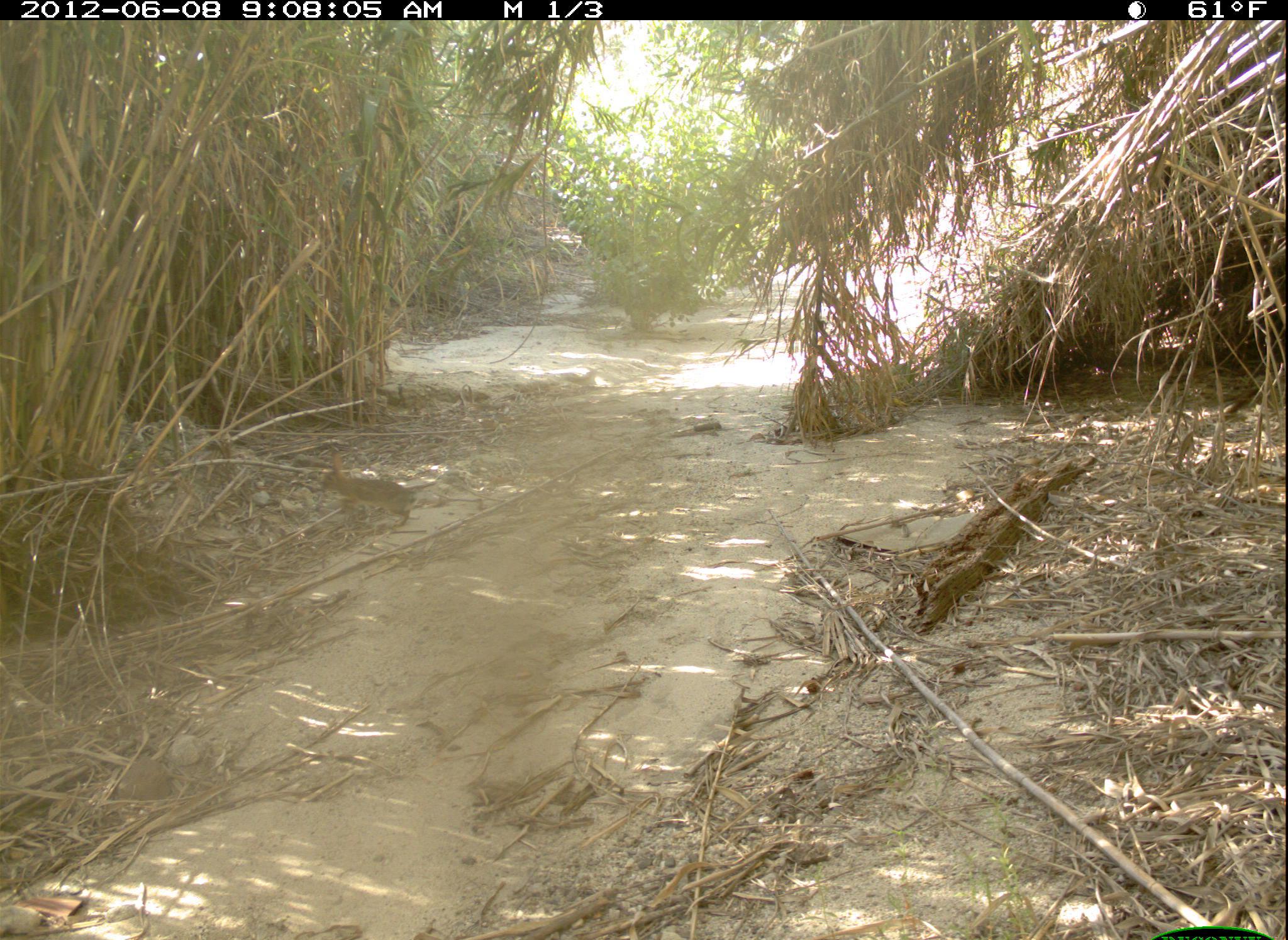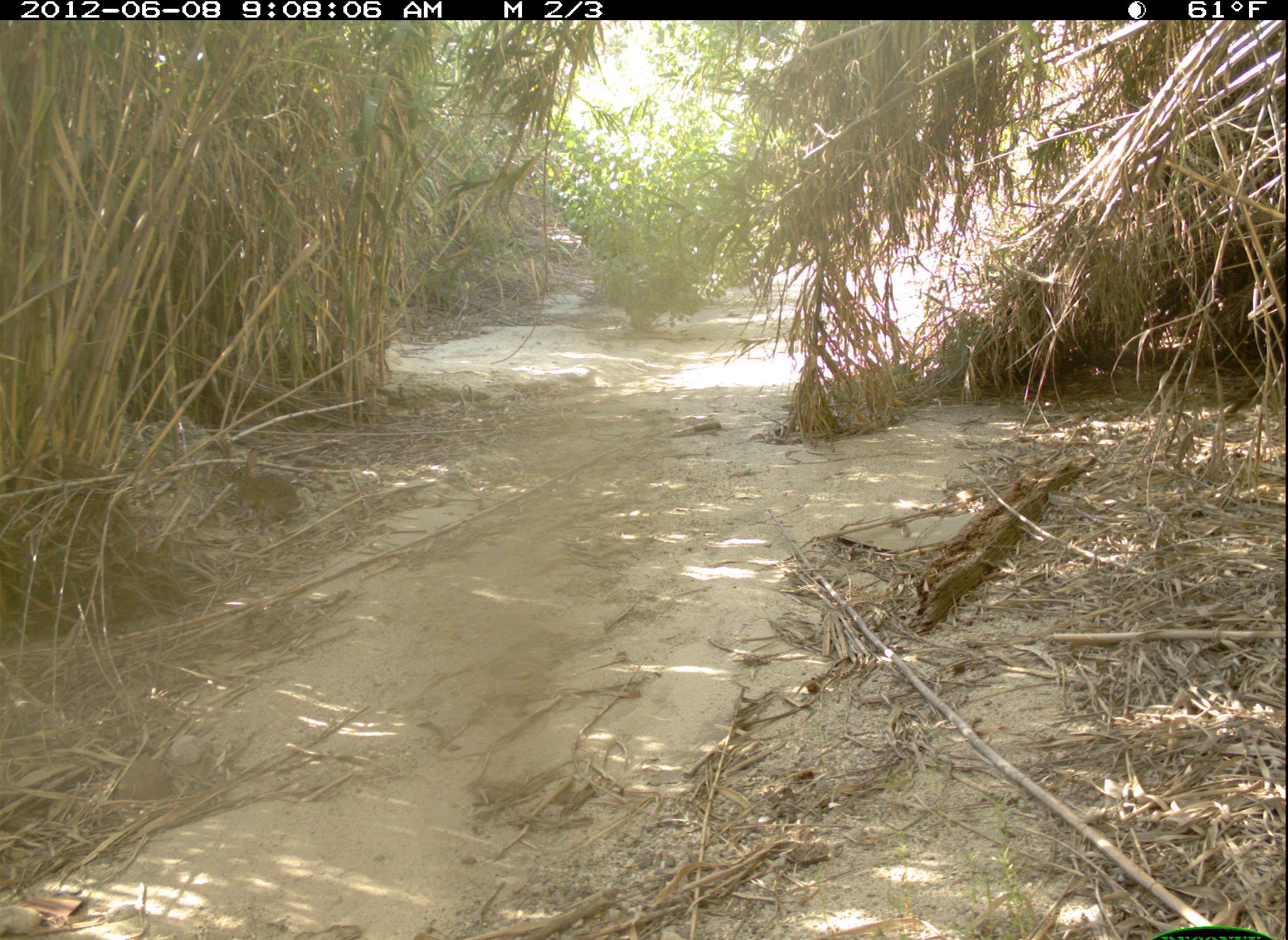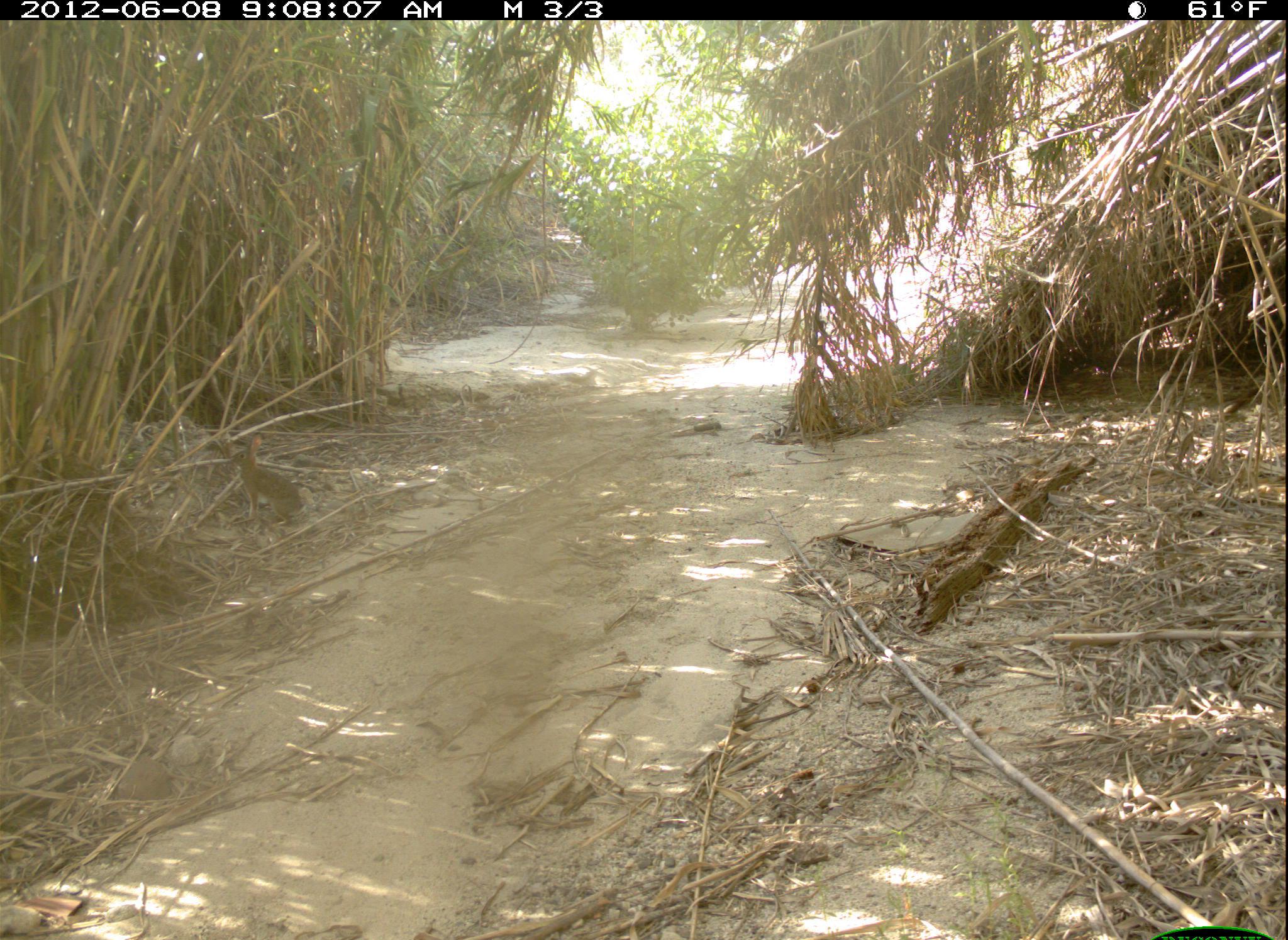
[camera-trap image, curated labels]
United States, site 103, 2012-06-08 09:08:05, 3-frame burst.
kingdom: Animalia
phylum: Chordata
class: Mammalia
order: Lagomorpha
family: Leporidae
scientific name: Leporidae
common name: rabbits and hares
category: rabbit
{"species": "rabbit (rabbits and hares) (Leporidae)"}